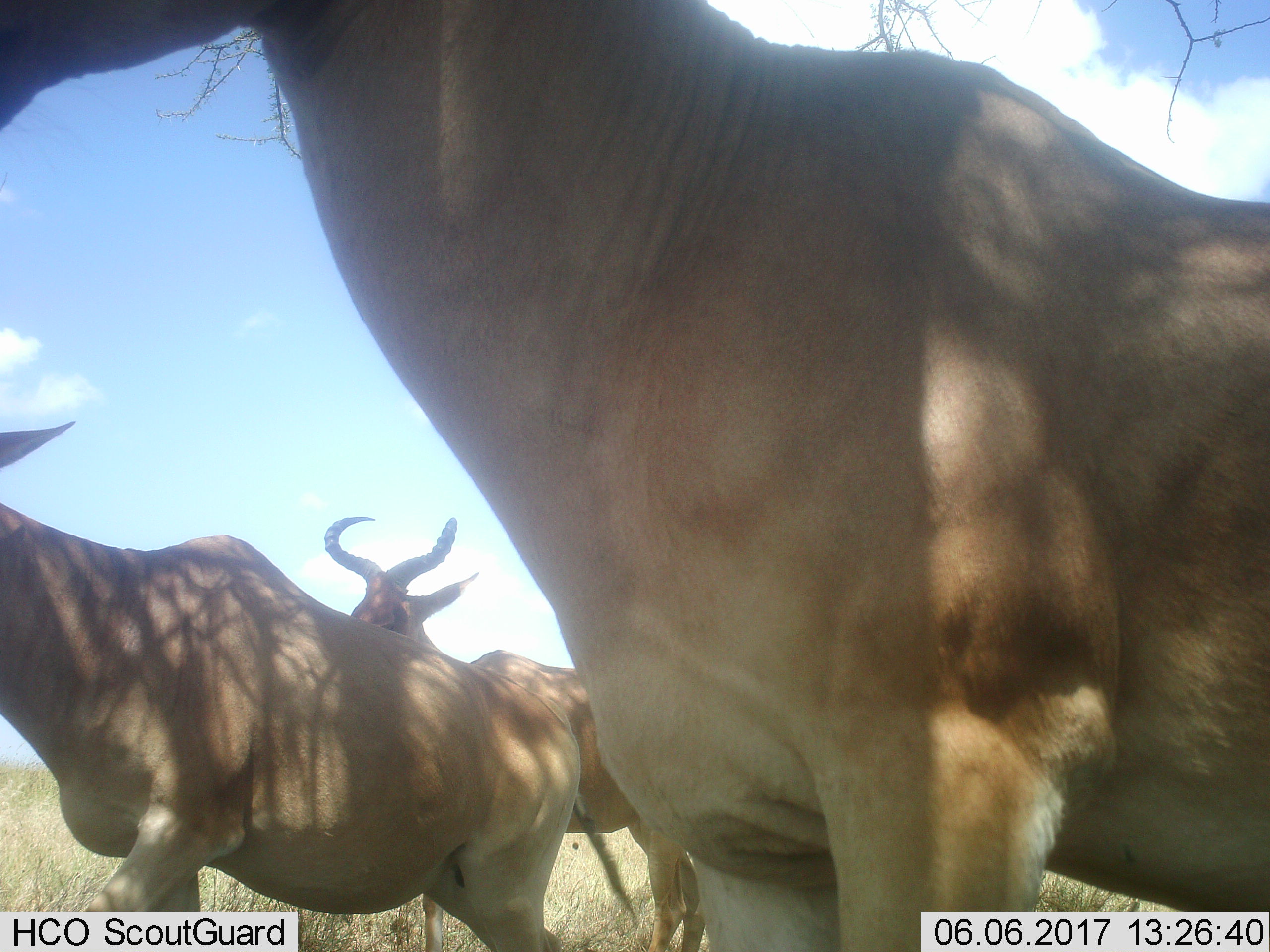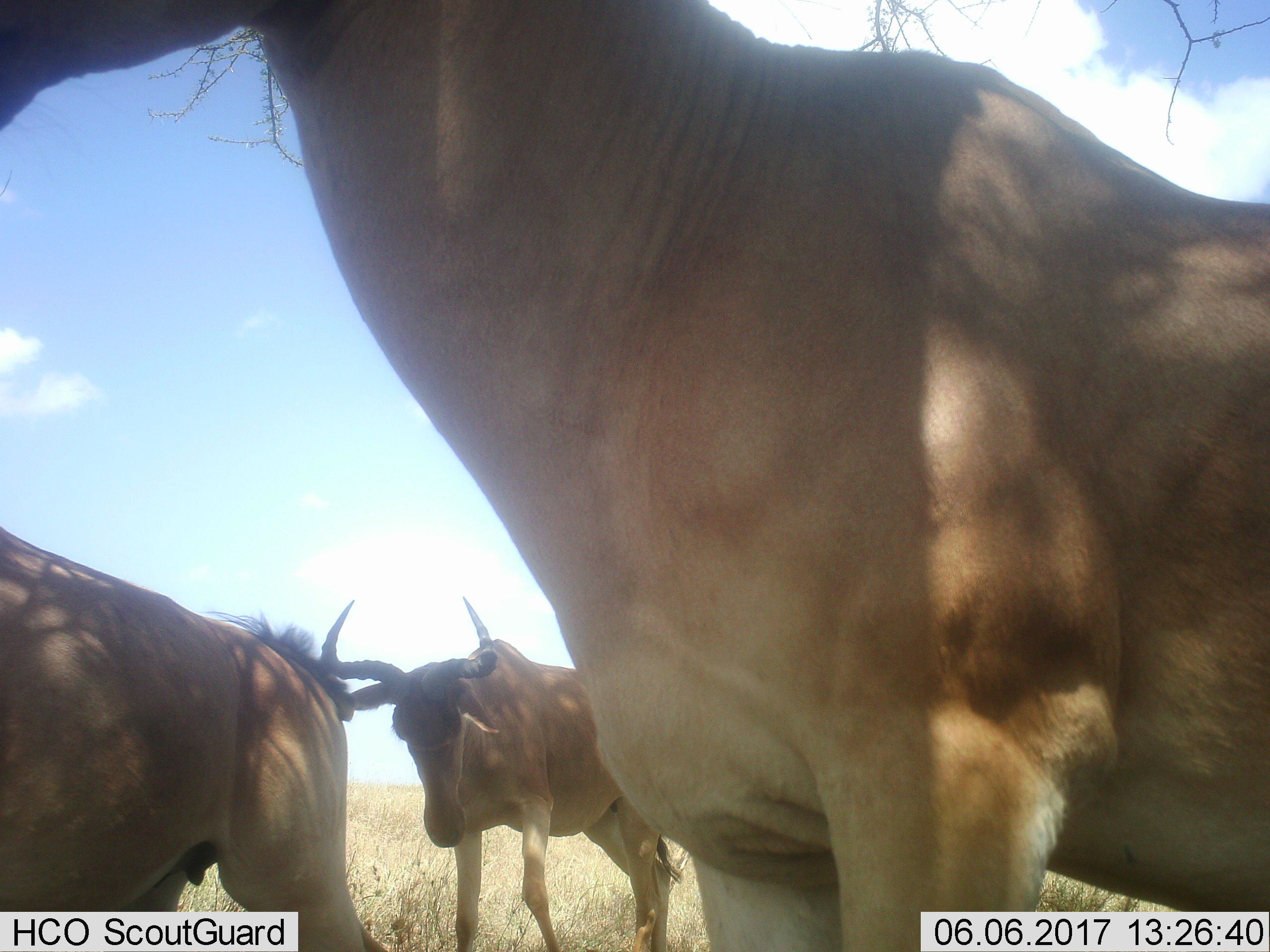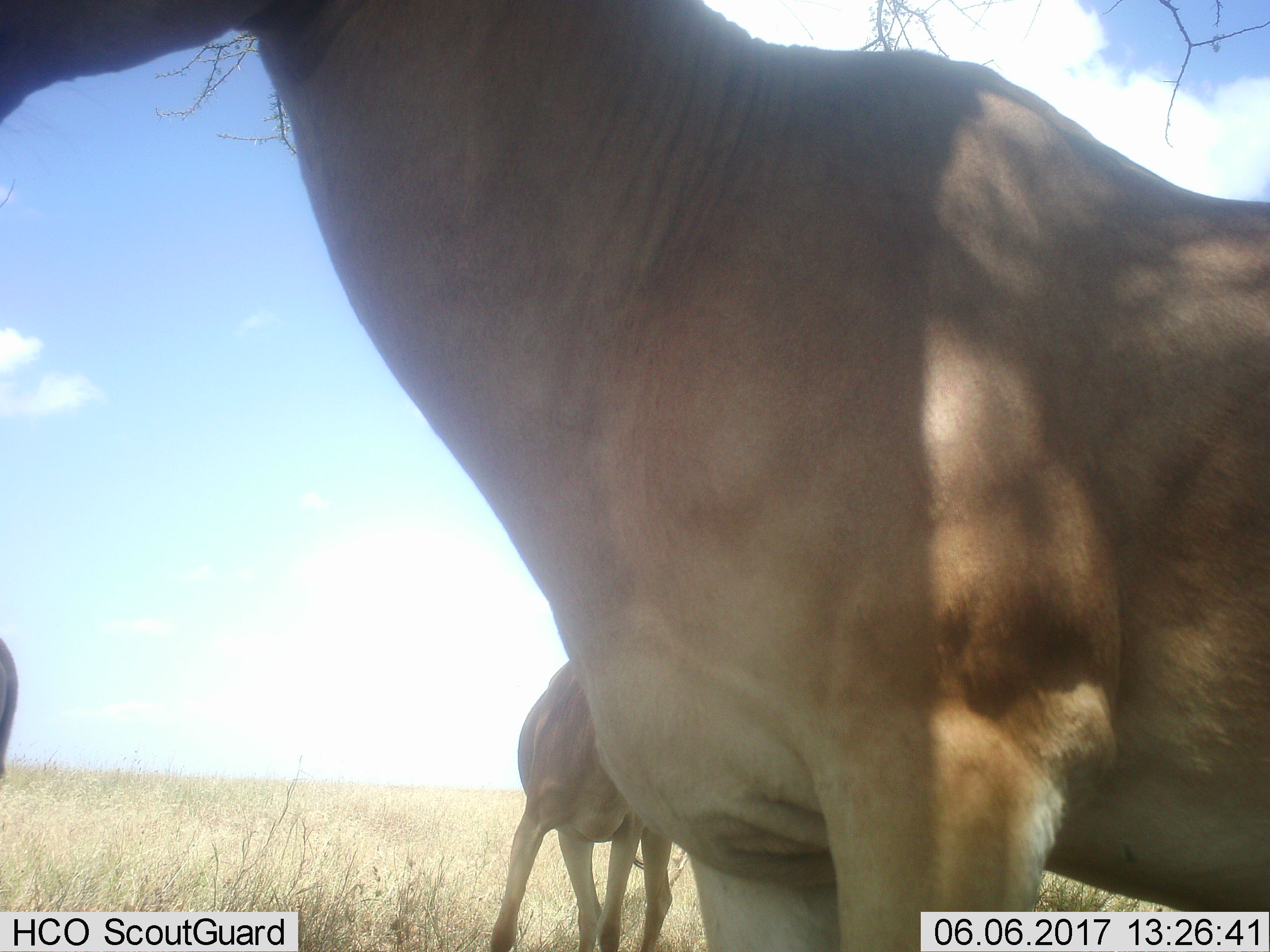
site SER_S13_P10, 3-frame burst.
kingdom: Animalia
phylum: Chordata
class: Mammalia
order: Artiodactyla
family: Bovidae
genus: Alcelaphus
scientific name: Alcelaphus buselaphus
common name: hartebeest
Hartebeest (Alcelaphus buselaphus), count 3. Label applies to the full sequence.